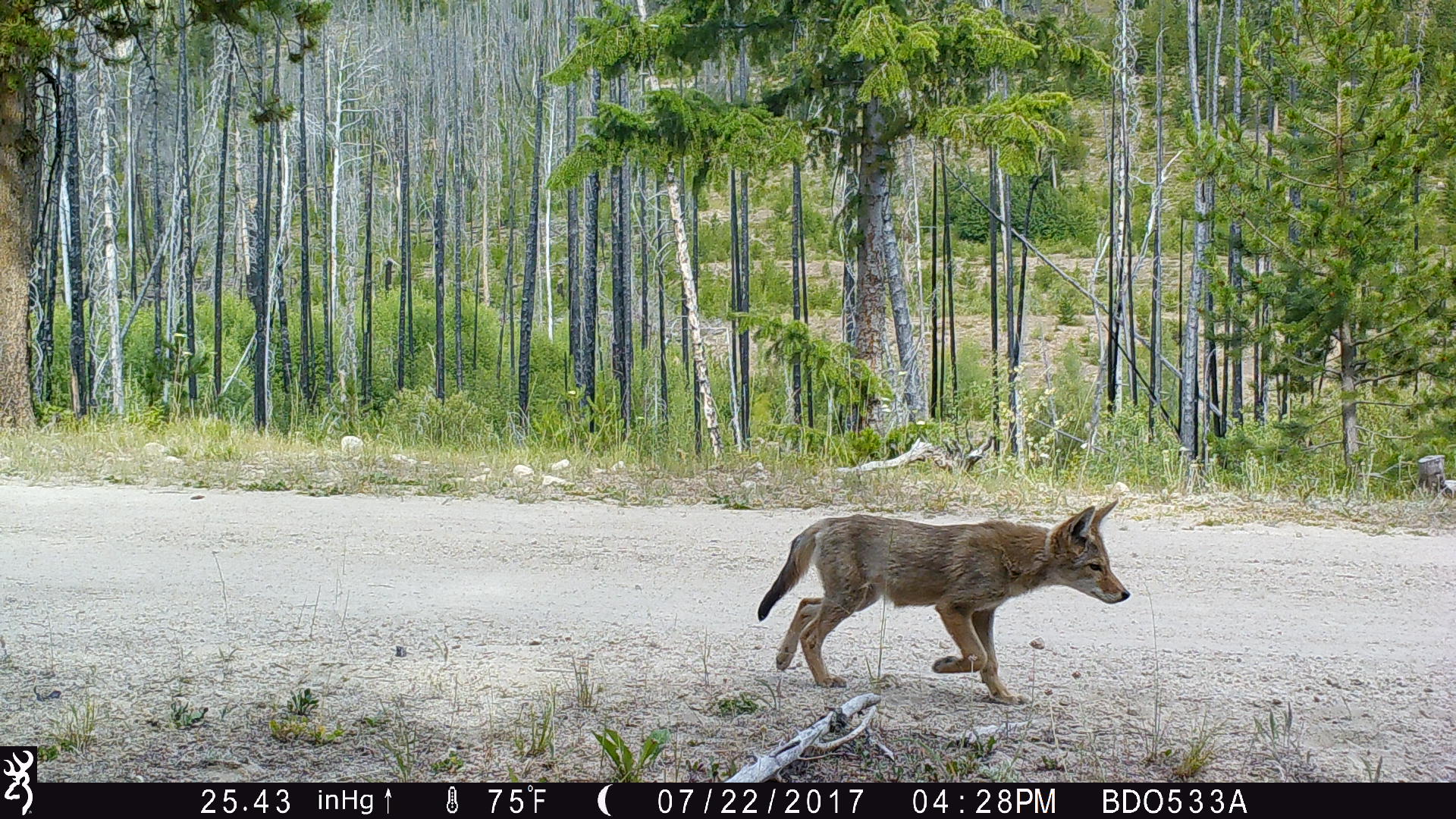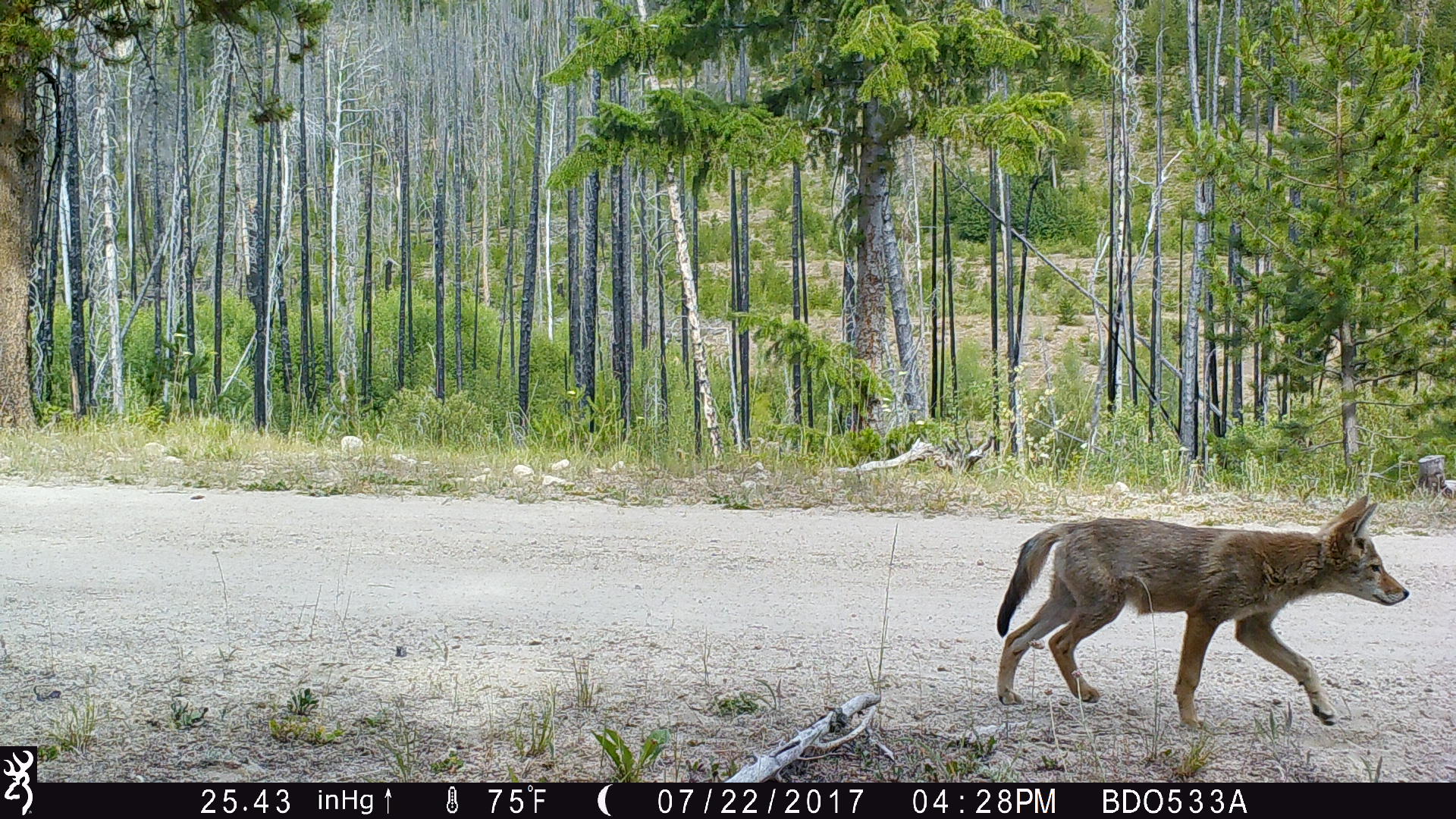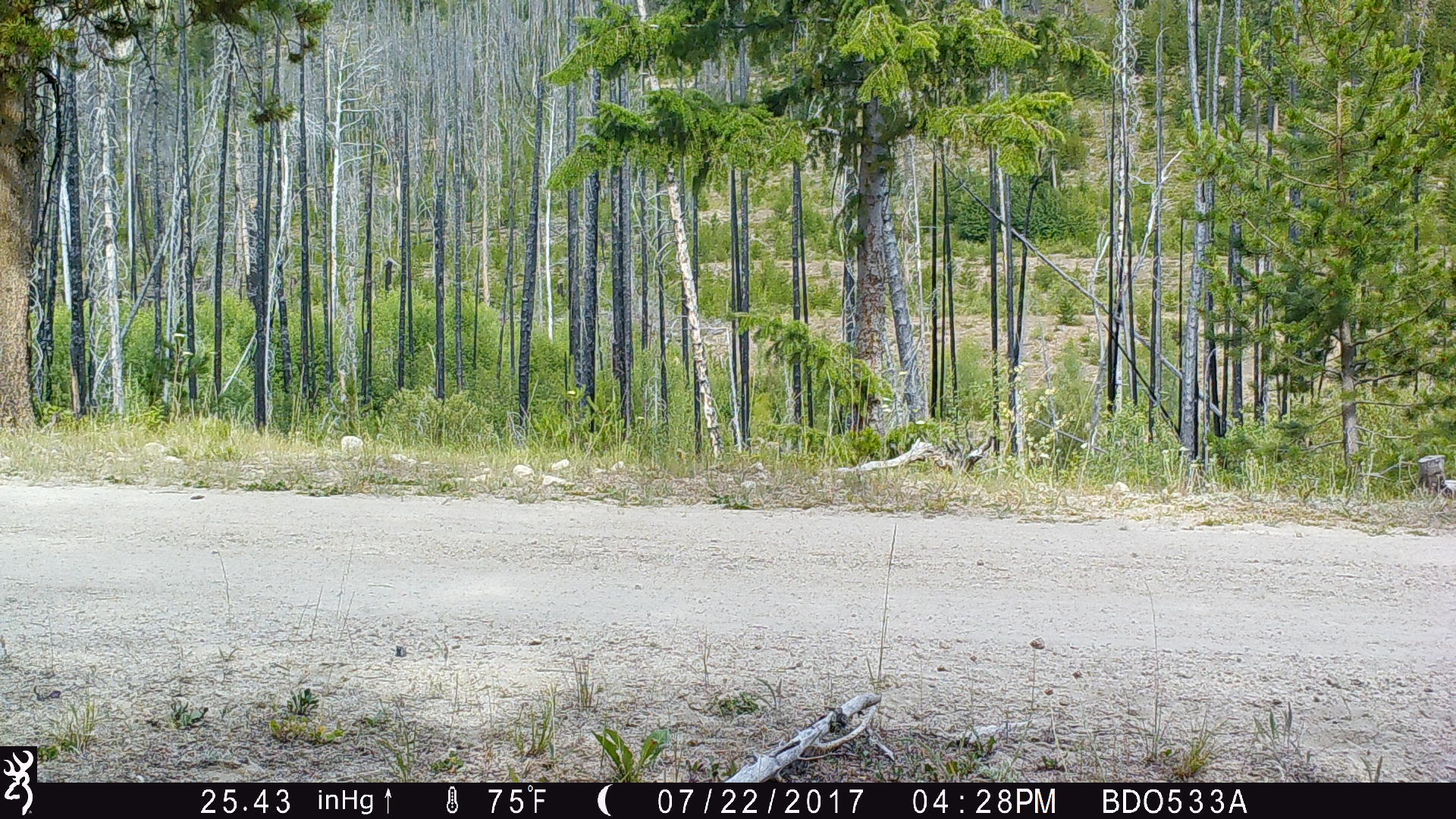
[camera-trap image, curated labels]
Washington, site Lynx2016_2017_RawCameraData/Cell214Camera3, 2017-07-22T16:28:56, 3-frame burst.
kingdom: Animalia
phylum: Chordata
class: Mammalia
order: Carnivora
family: Canidae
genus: Canis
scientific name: Canis latrans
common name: coyote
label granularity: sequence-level